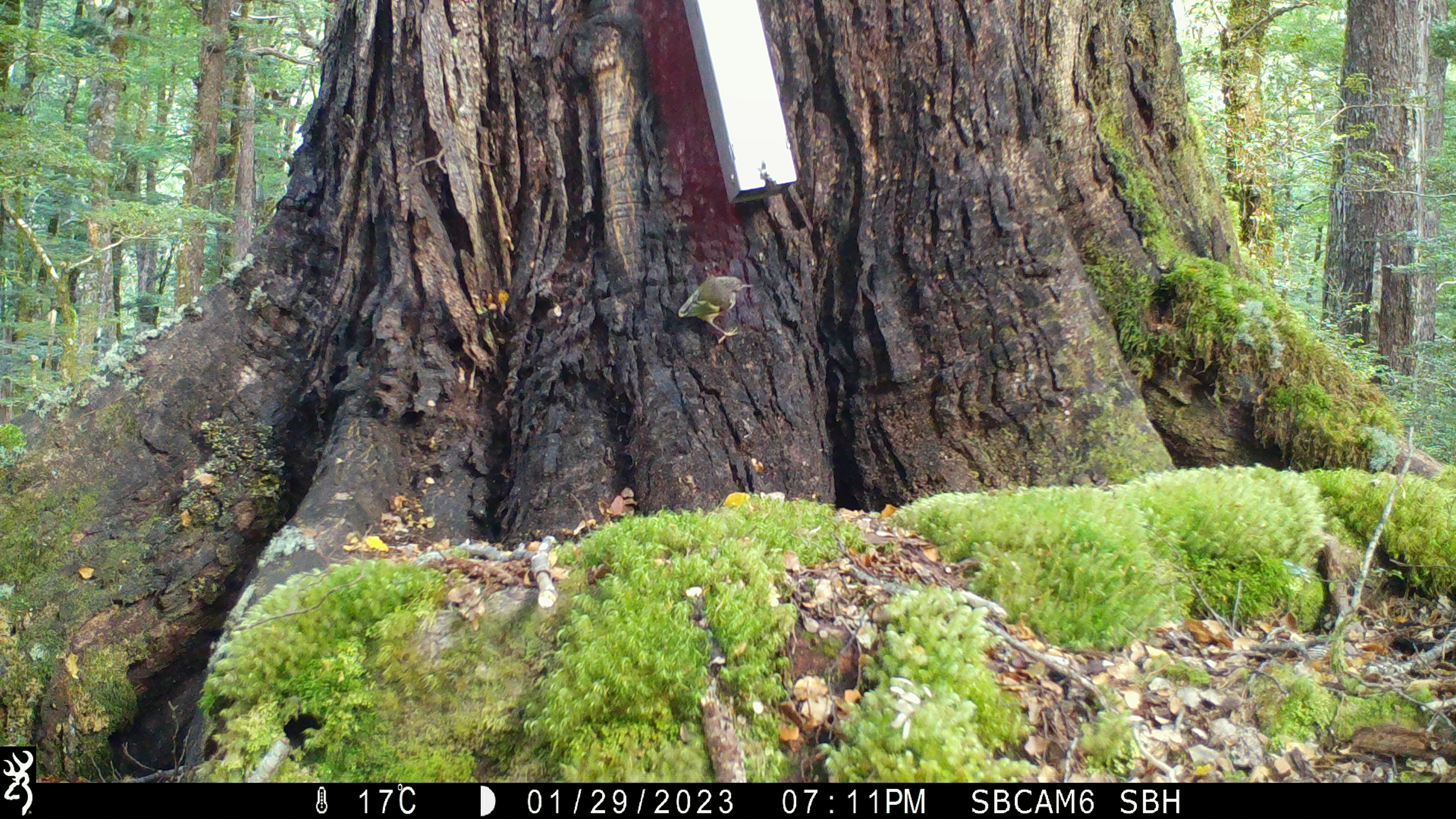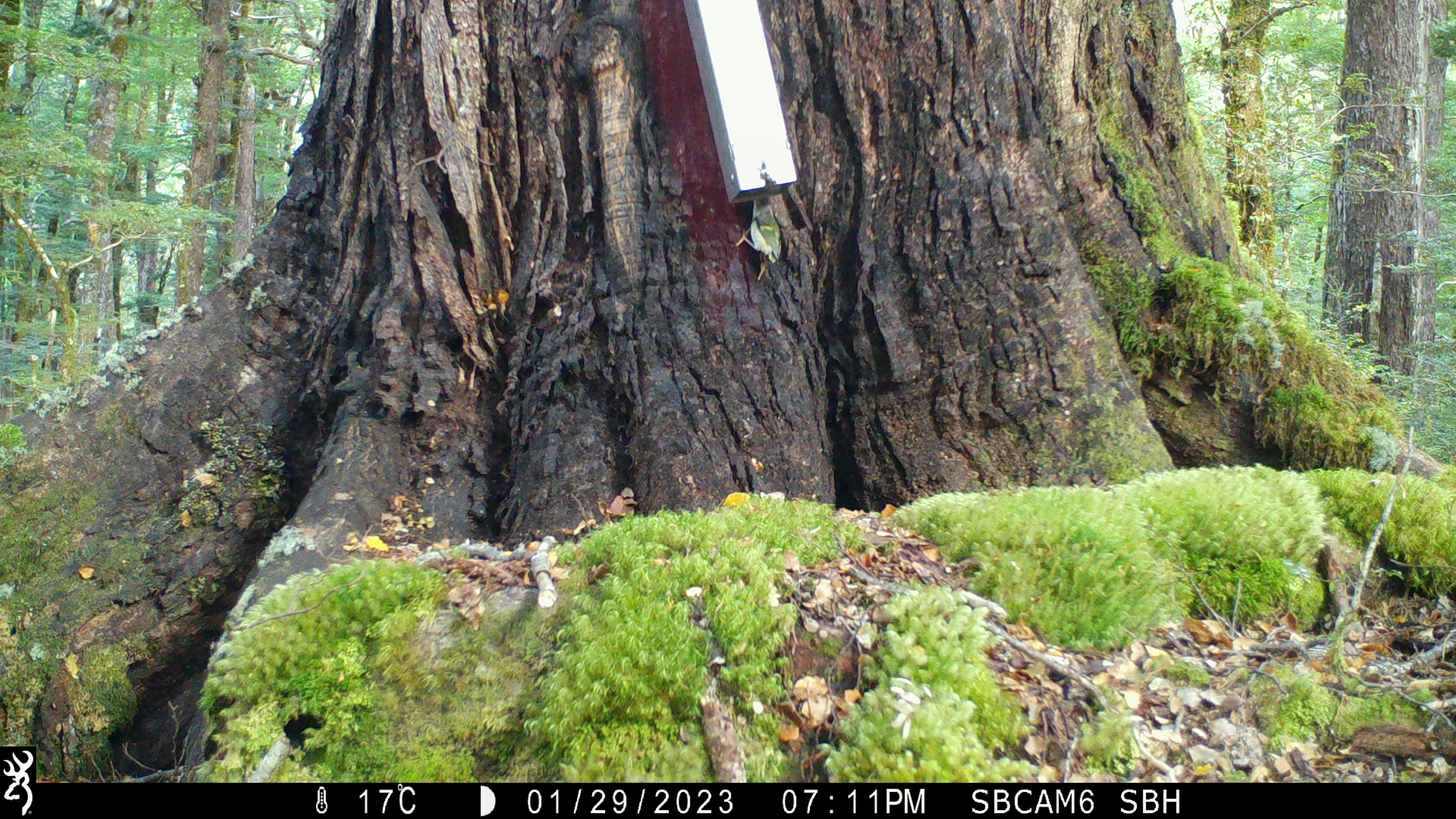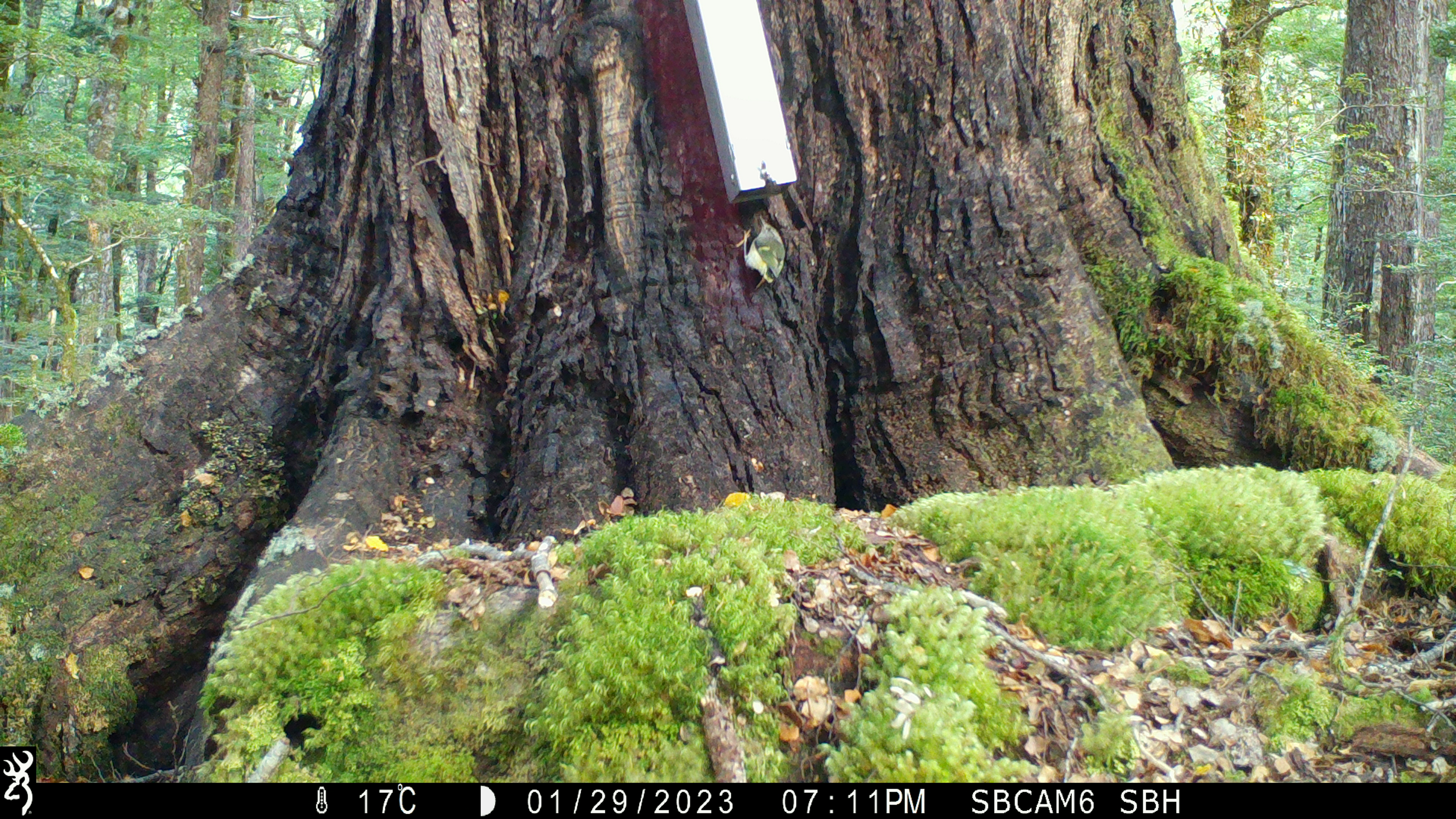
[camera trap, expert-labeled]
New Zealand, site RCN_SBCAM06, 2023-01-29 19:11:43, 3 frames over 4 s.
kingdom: Animalia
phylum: Chordata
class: Aves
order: Passeriformes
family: Acanthisittidae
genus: Acanthisitta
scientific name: Acanthisitta chloris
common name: rifleman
Rifleman (Acanthisitta chloris).